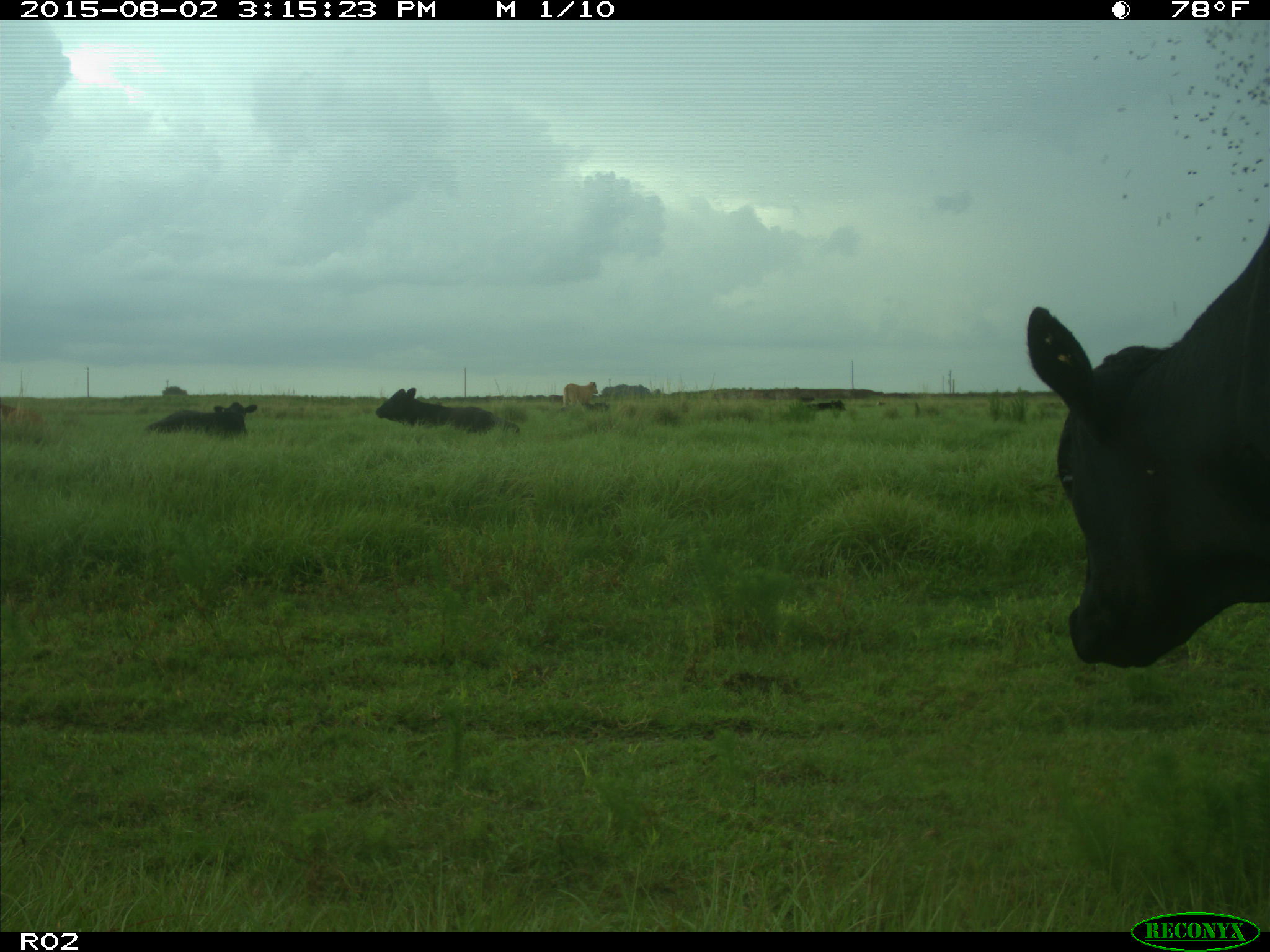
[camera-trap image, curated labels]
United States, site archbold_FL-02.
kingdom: Animalia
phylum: Chordata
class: Mammalia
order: Artiodactyla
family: Bovidae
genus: Bos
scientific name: Bos taurus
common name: domestic cow